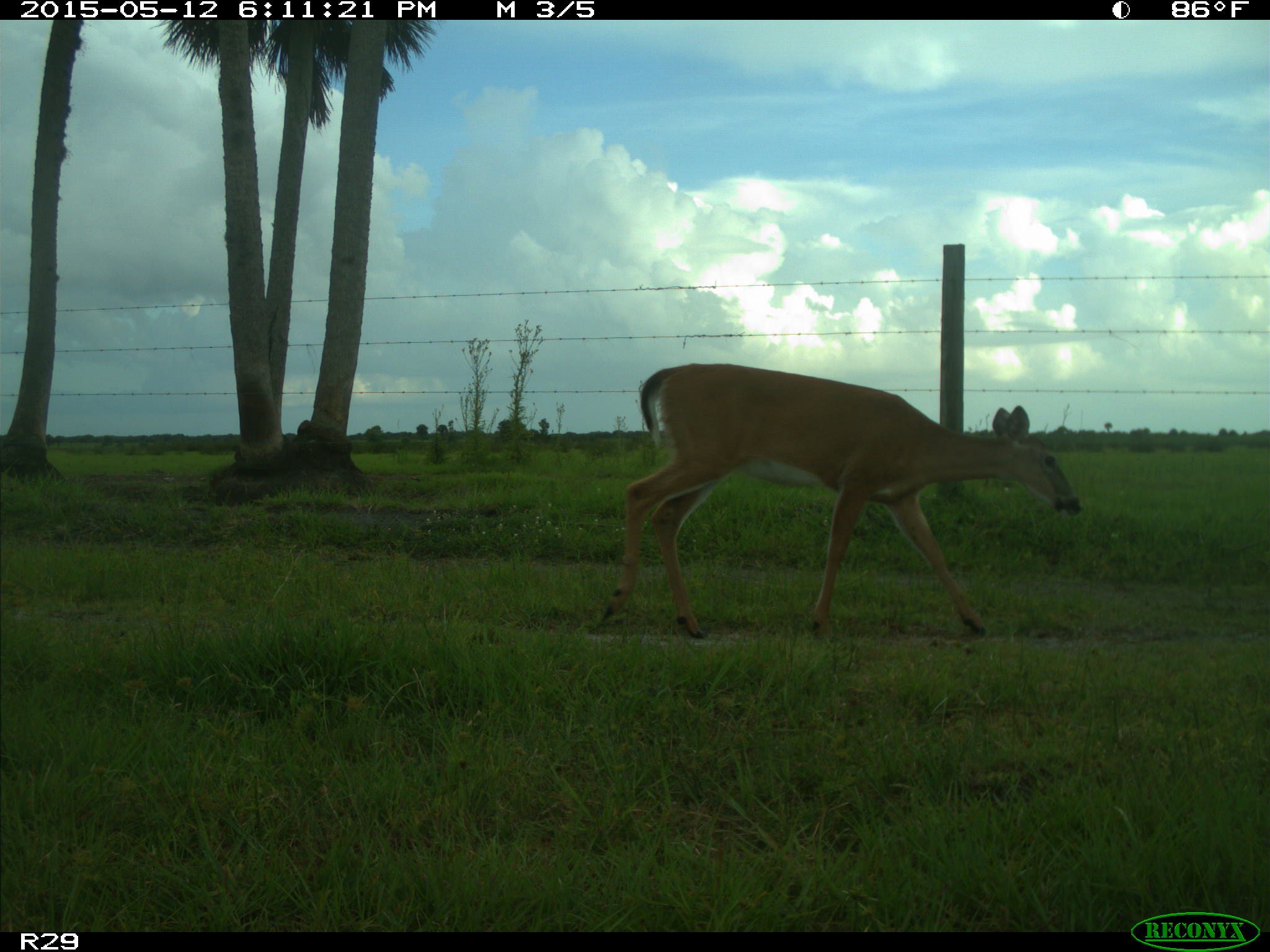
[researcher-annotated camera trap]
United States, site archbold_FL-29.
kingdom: Animalia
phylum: Chordata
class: Mammalia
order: Artiodactyla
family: Cervidae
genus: Odocoileus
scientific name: Odocoileus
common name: deer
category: unidentified deer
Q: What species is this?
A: Unidentified deer (deer) (Odocoileus).